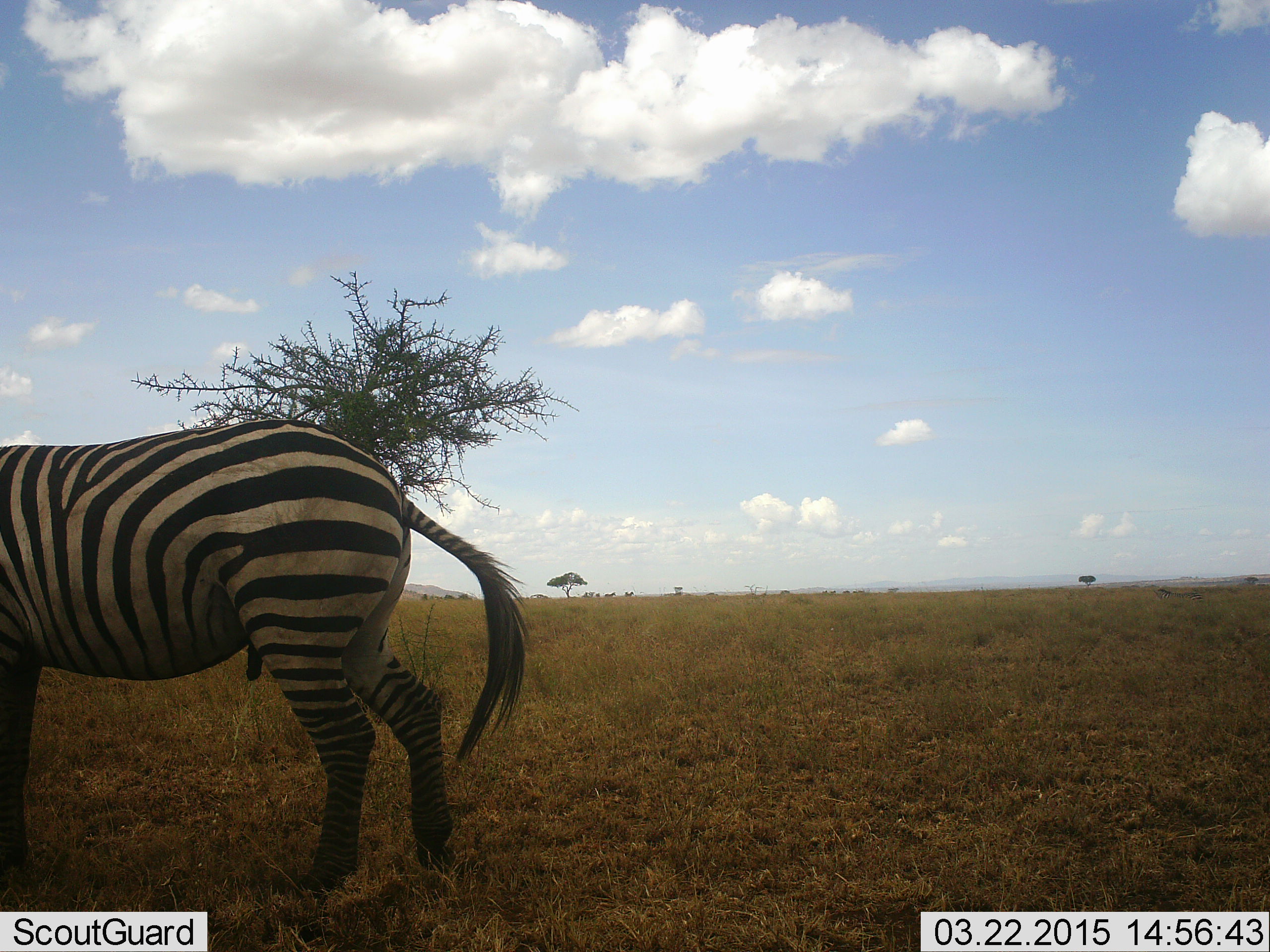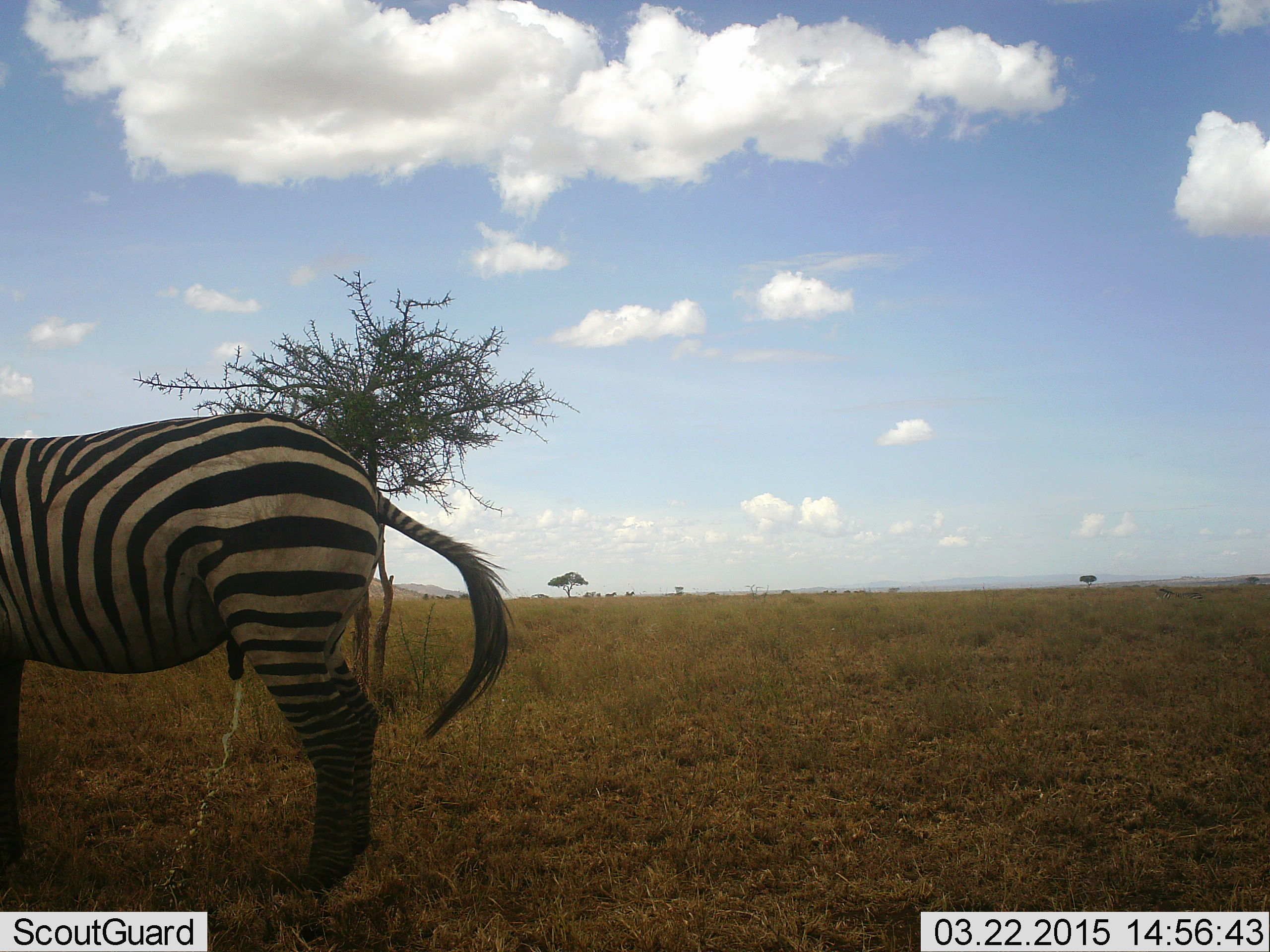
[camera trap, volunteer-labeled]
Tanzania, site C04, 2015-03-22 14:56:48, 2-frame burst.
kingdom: Animalia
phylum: Chordata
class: Mammalia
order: Perissodactyla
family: Equidae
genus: Equus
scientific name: Equus quagga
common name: plains zebra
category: zebra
Zebra (plains zebra) (Equus quagga), count 1. Behavior (volunteer vote fractions): standing 100%, resting 0%, moving 0%, interacting 0%. Young present (vote fraction): 0%. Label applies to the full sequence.